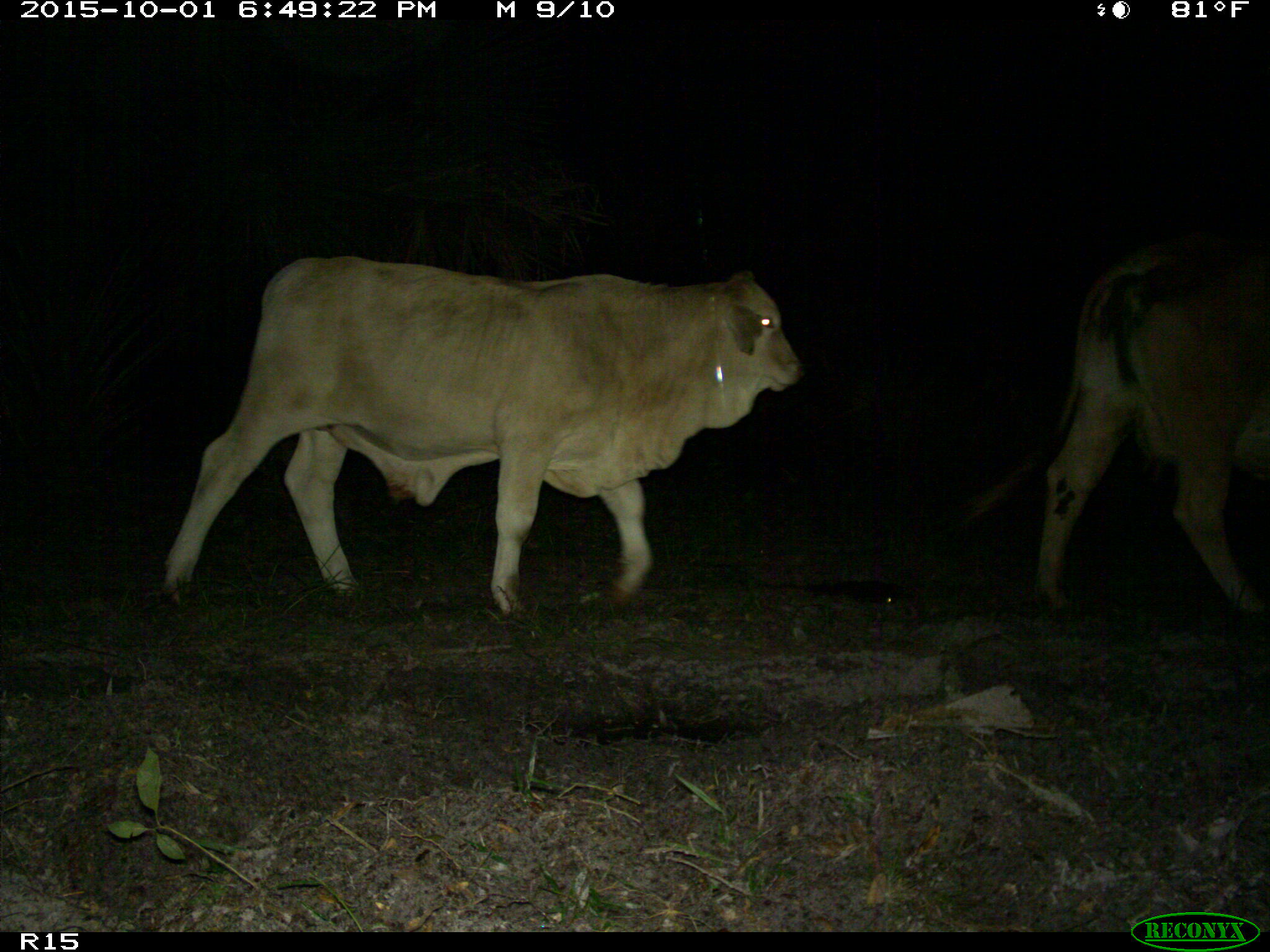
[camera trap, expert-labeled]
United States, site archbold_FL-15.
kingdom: Animalia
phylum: Chordata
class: Mammalia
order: Artiodactyla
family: Bovidae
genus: Bos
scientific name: Bos taurus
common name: domestic cow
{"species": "Bos taurus (domestic cow)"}